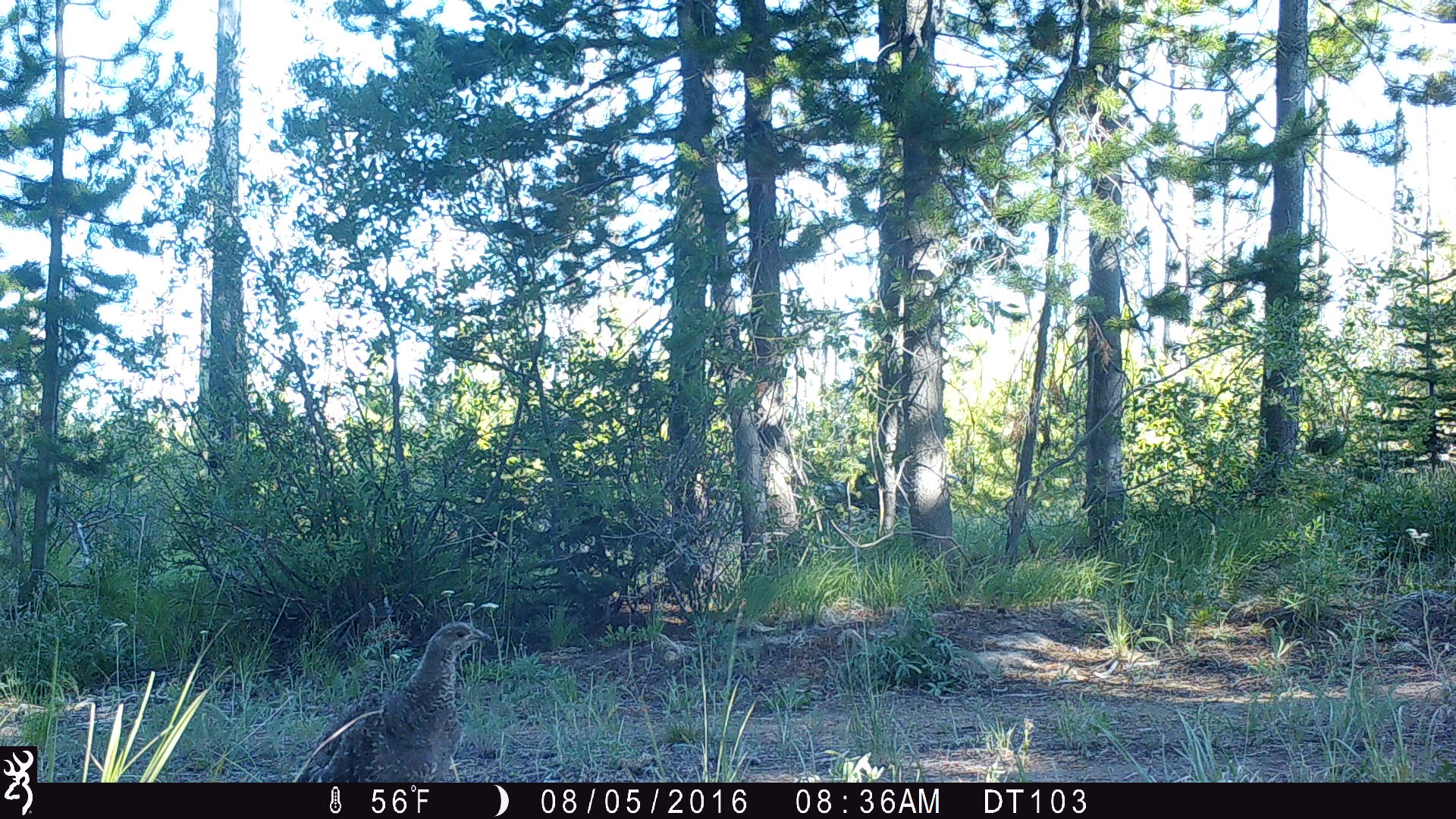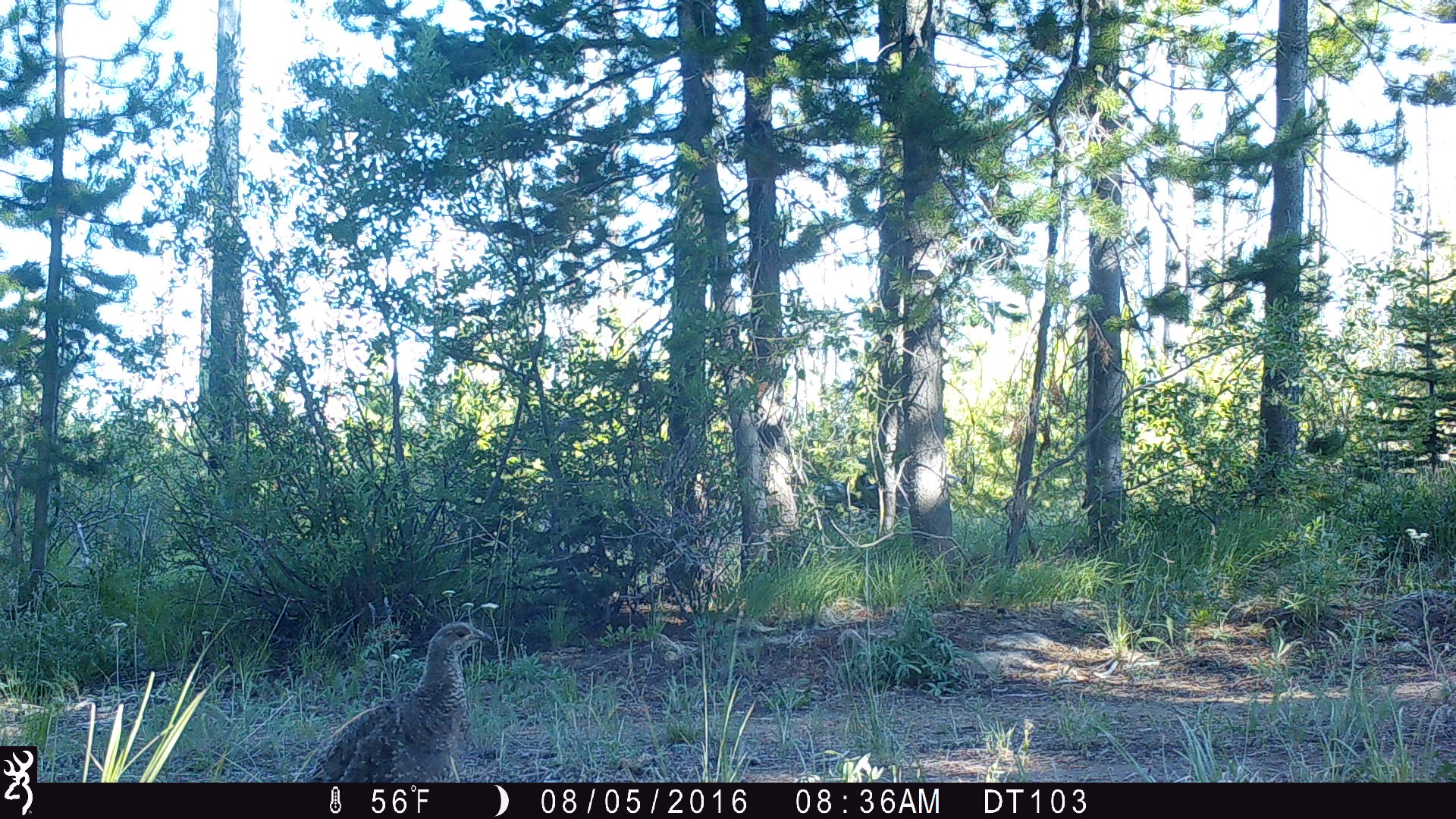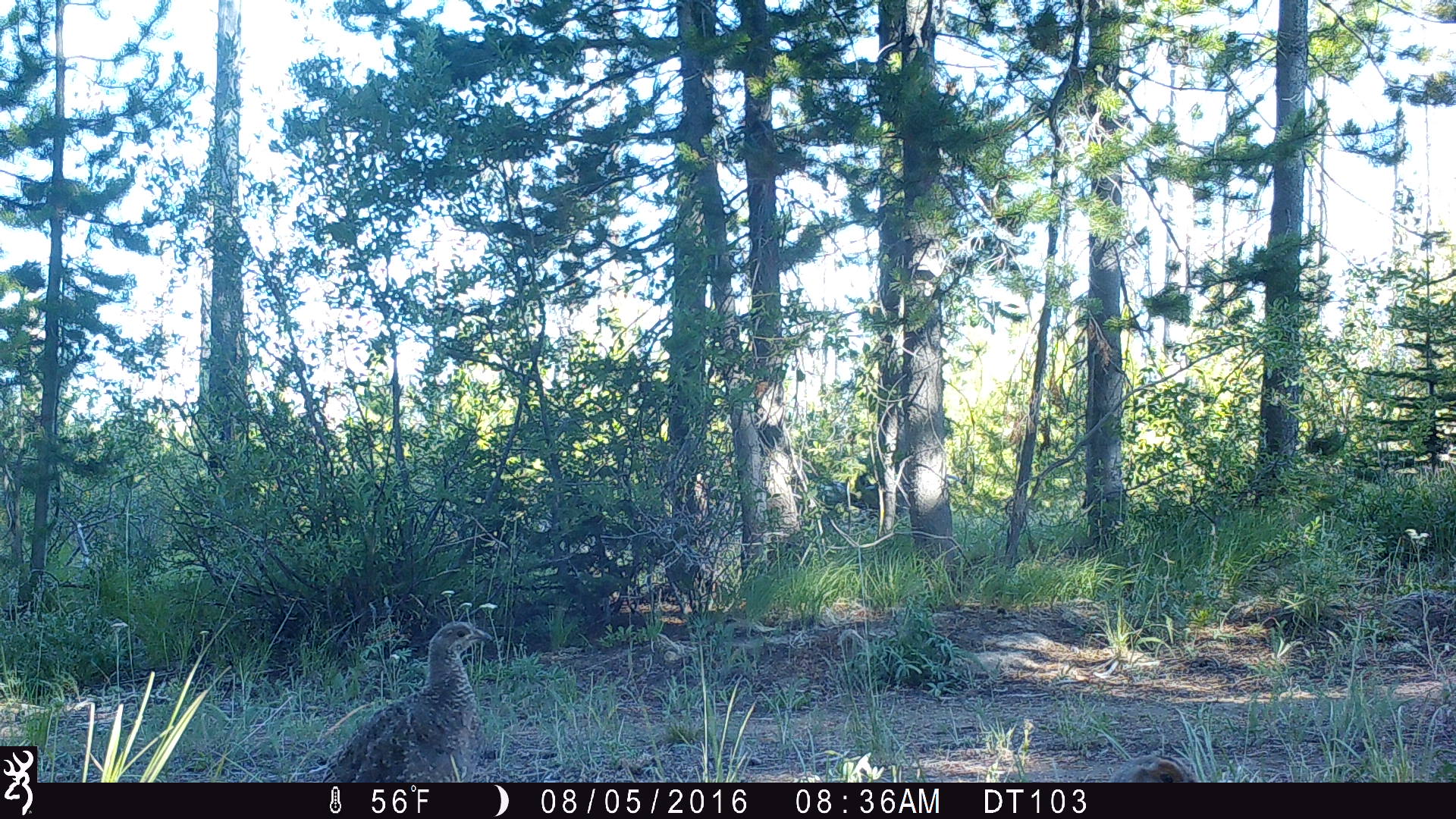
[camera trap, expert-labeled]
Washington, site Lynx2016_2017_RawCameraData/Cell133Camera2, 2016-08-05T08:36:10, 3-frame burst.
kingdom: Animalia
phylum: Chordata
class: Aves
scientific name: Aves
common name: birds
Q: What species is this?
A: Aves (birds).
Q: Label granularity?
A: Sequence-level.